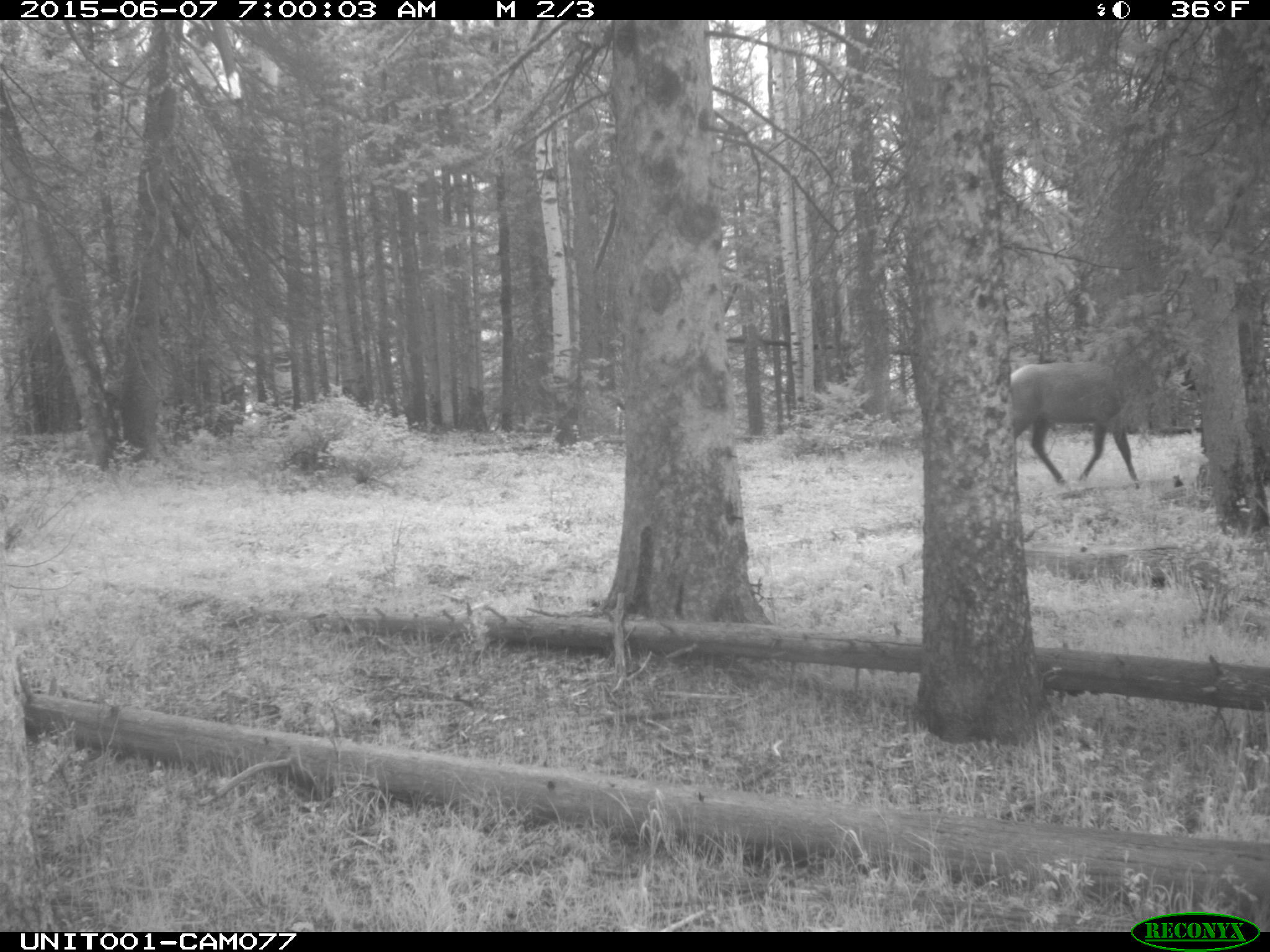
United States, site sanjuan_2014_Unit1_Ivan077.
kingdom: Animalia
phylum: Chordata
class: Mammalia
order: Artiodactyla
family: Cervidae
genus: Cervus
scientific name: Cervus elaphus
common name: red deer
Cervus elaphus (red deer).